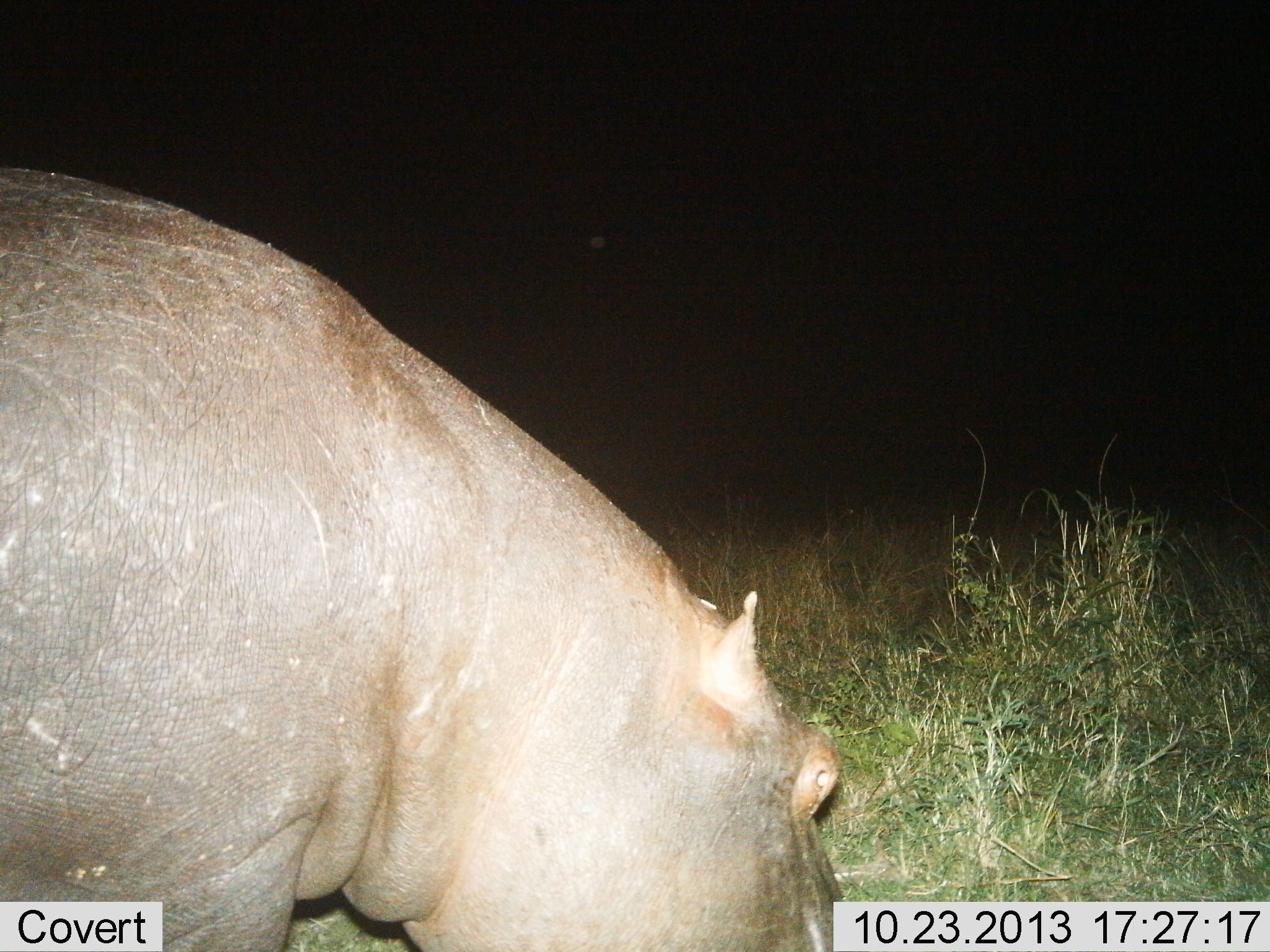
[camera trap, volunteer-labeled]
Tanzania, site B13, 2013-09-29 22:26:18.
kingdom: Animalia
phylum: Chordata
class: Mammalia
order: Artiodactyla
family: Hippopotamidae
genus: Hippopotamus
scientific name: Hippopotamus amphibius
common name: hippopotamus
Hippopotamus (Hippopotamus amphibius), count 1. Behavior (volunteer vote fractions): standing 26%, resting 0%, moving 17%, interacting 0%. Young present (vote fraction): 0%. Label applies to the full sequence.